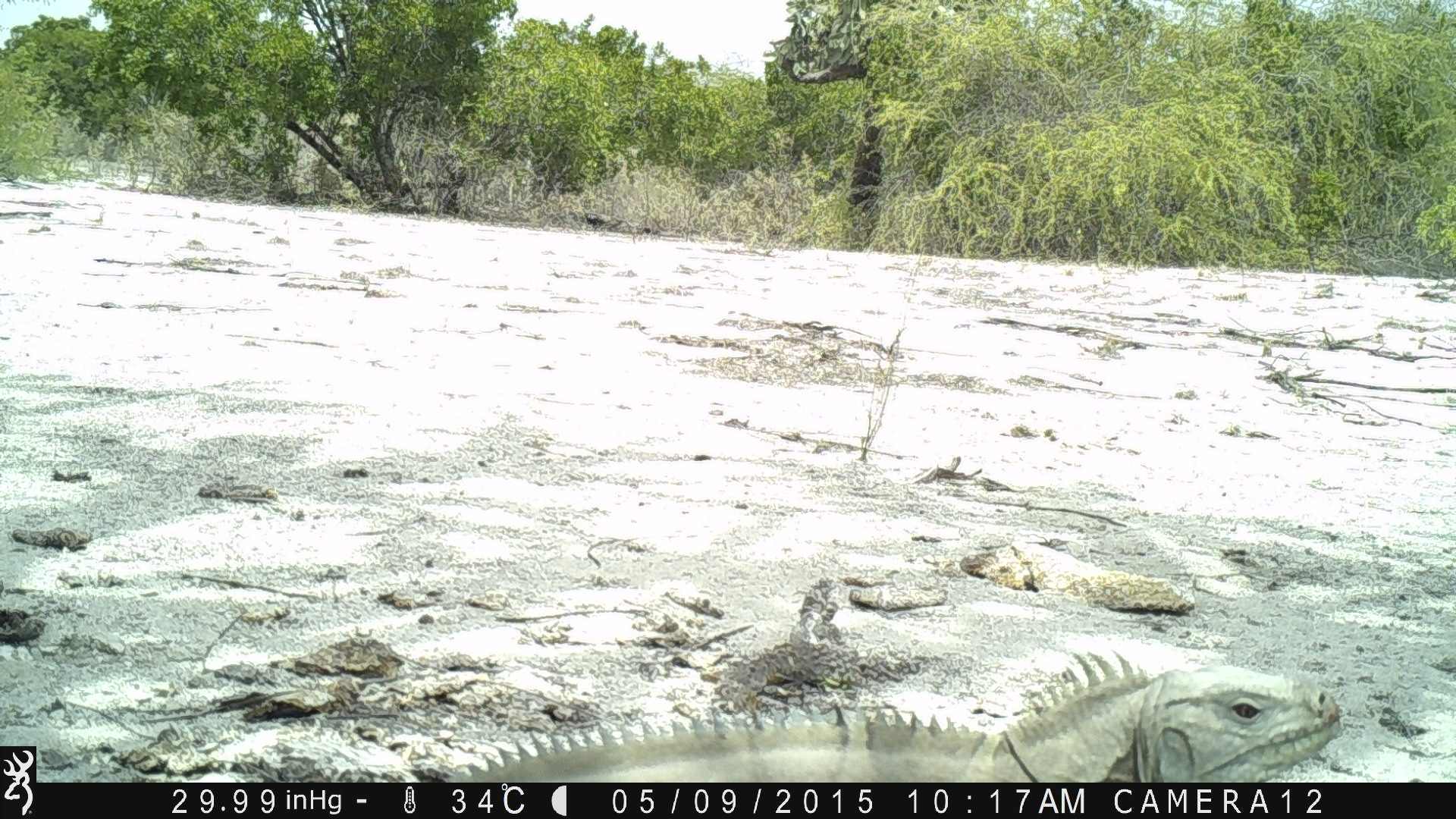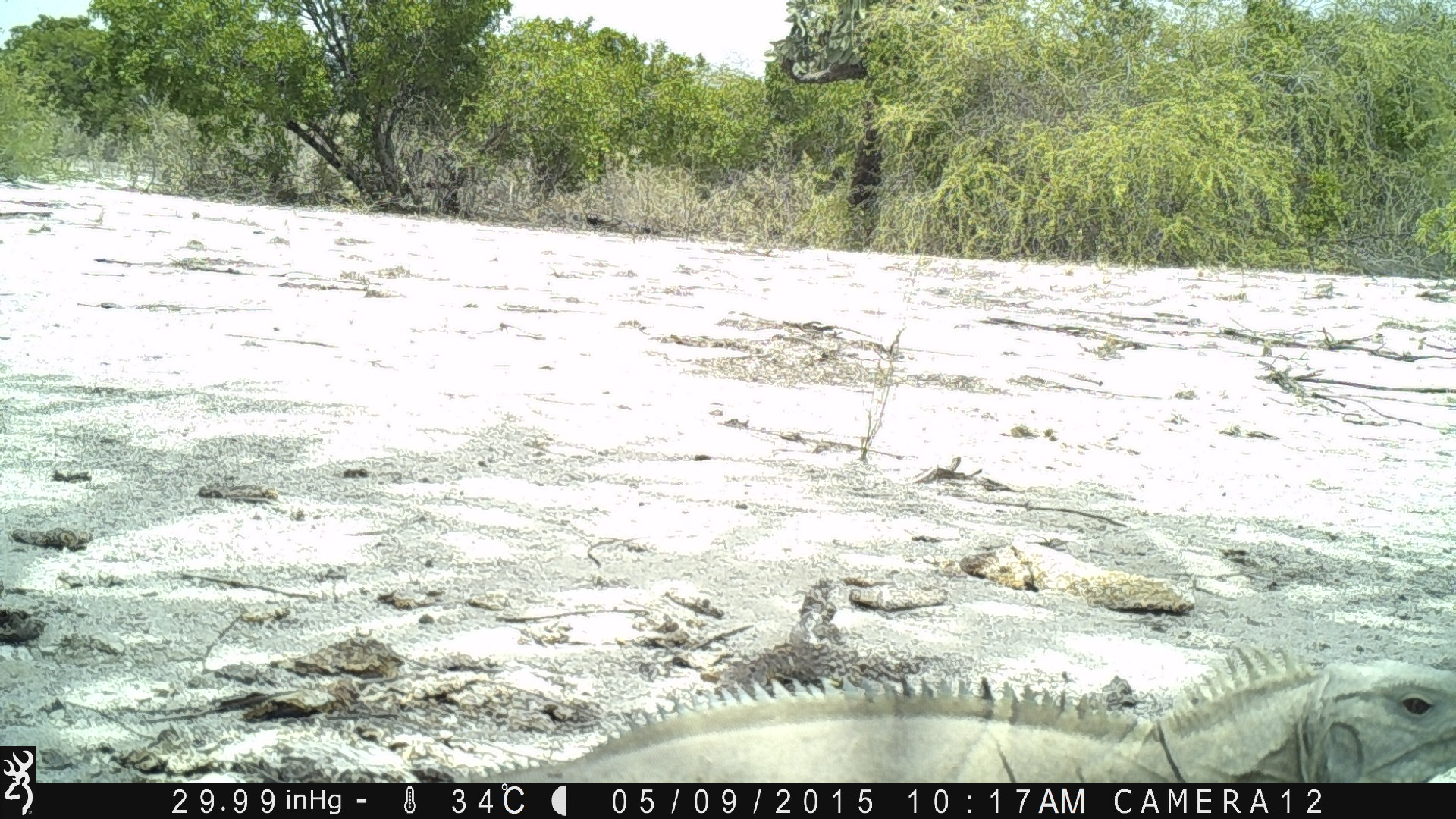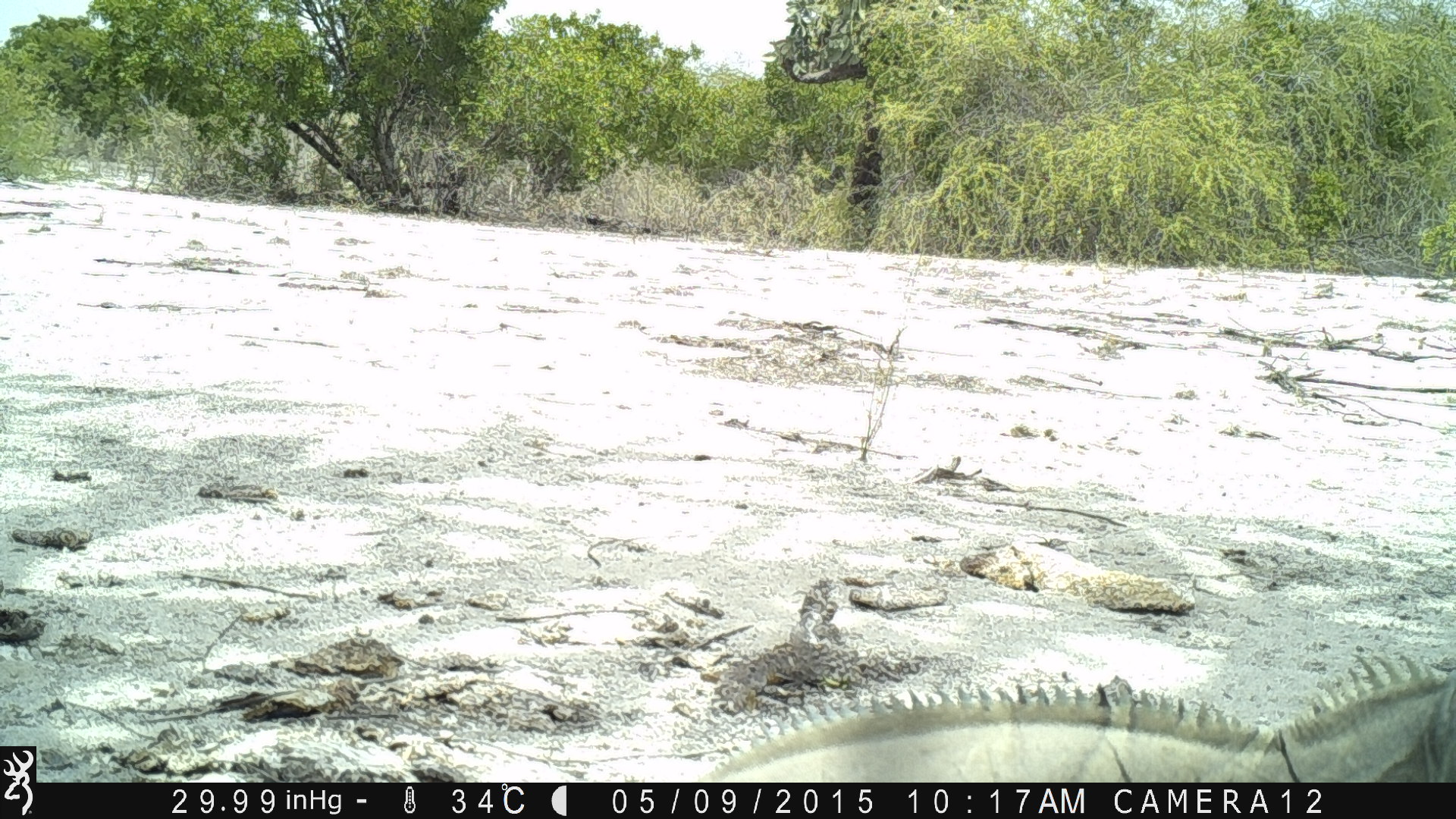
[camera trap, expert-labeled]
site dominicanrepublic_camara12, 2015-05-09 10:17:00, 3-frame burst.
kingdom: Animalia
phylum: Chordata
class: Reptilia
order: Squamata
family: Iguanidae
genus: Iguana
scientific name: Iguana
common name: typical iguanas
Iguana (typical iguanas).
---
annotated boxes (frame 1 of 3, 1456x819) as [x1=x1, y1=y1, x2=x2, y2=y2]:
iguana: [x1=386, y1=653, x2=1383, y2=784]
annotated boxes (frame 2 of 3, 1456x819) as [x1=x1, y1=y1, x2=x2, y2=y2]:
iguana: [x1=438, y1=639, x2=1456, y2=783]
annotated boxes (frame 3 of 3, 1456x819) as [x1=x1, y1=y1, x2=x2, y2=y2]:
iguana: [x1=675, y1=618, x2=1454, y2=782]